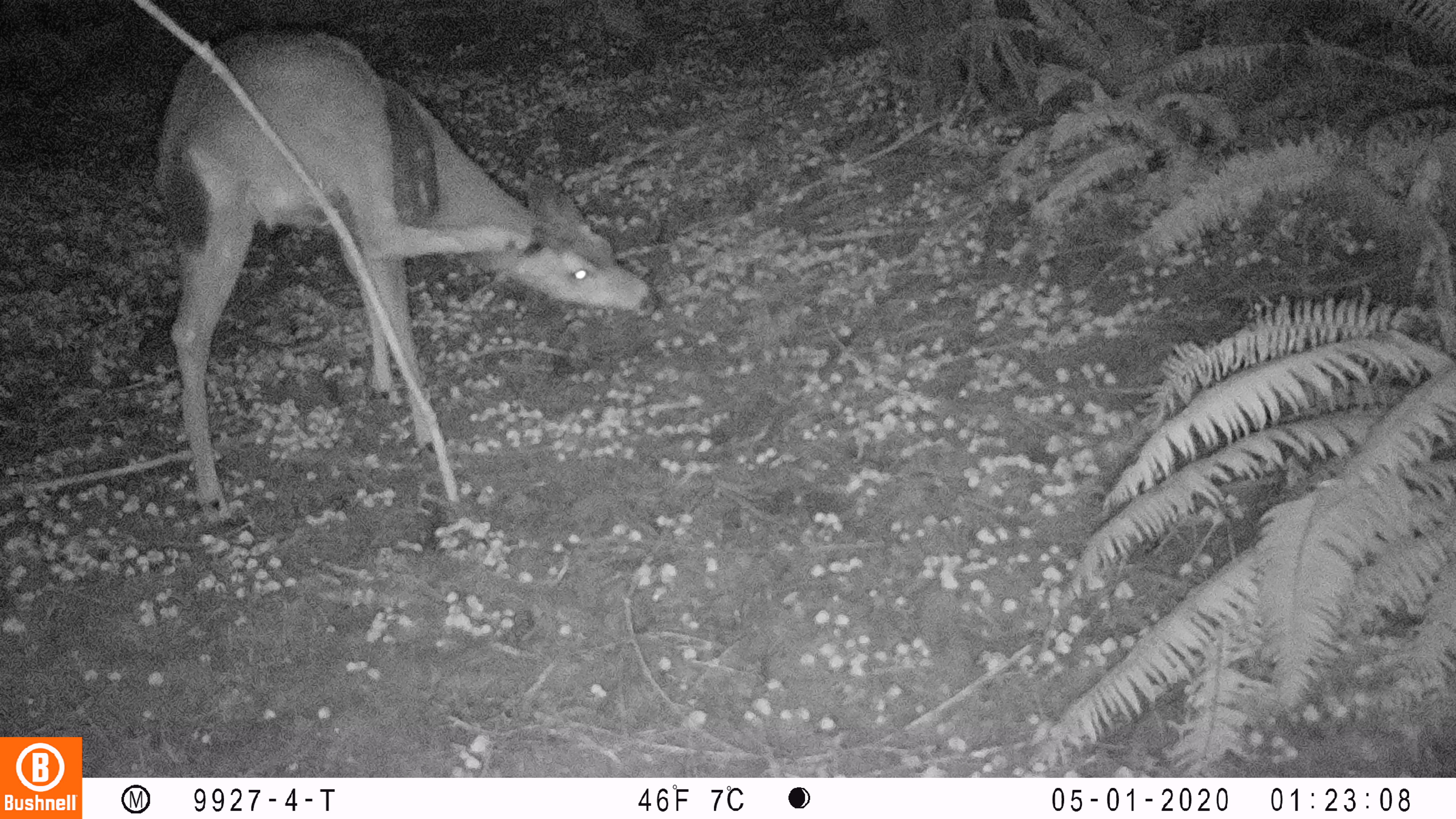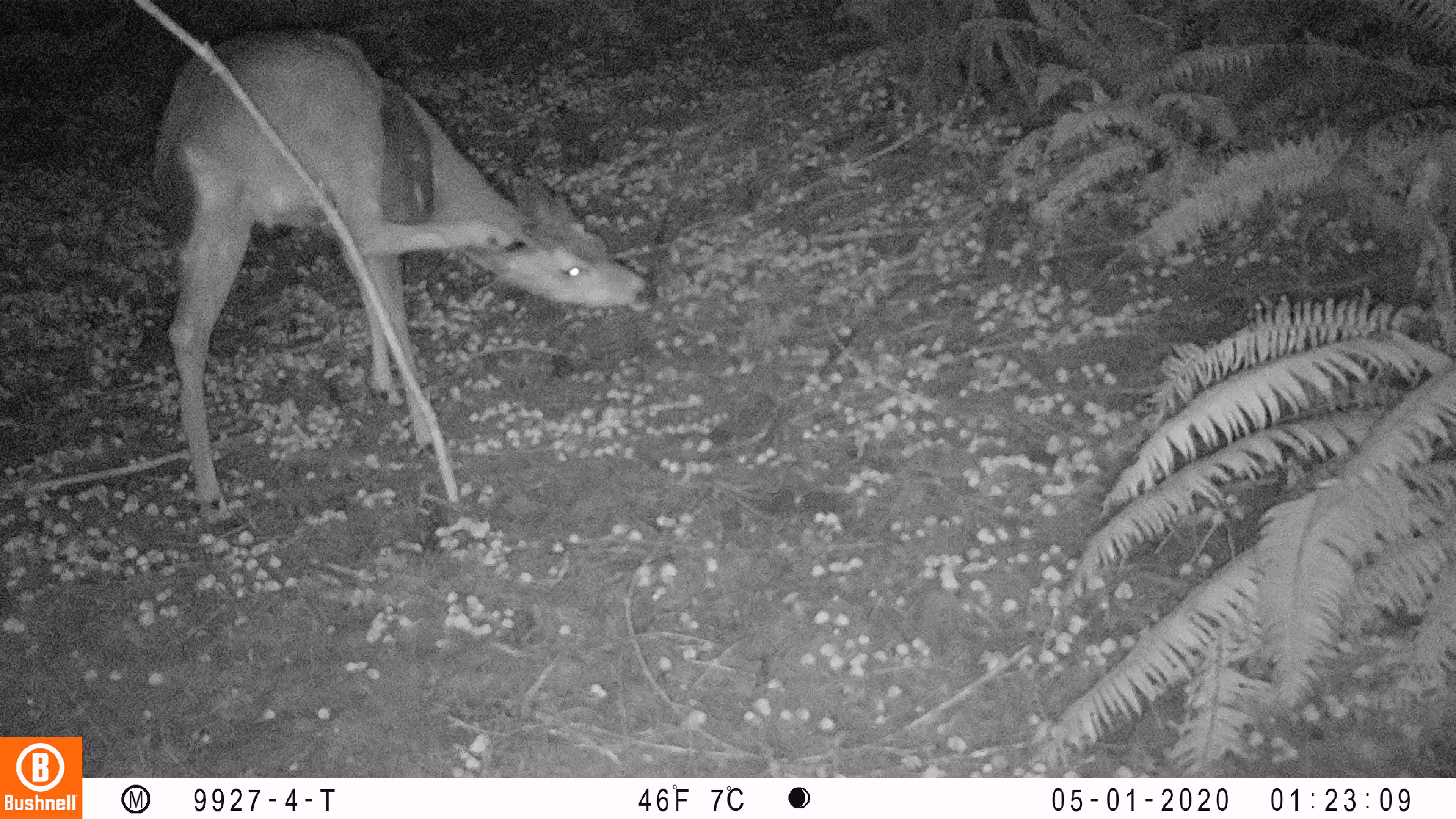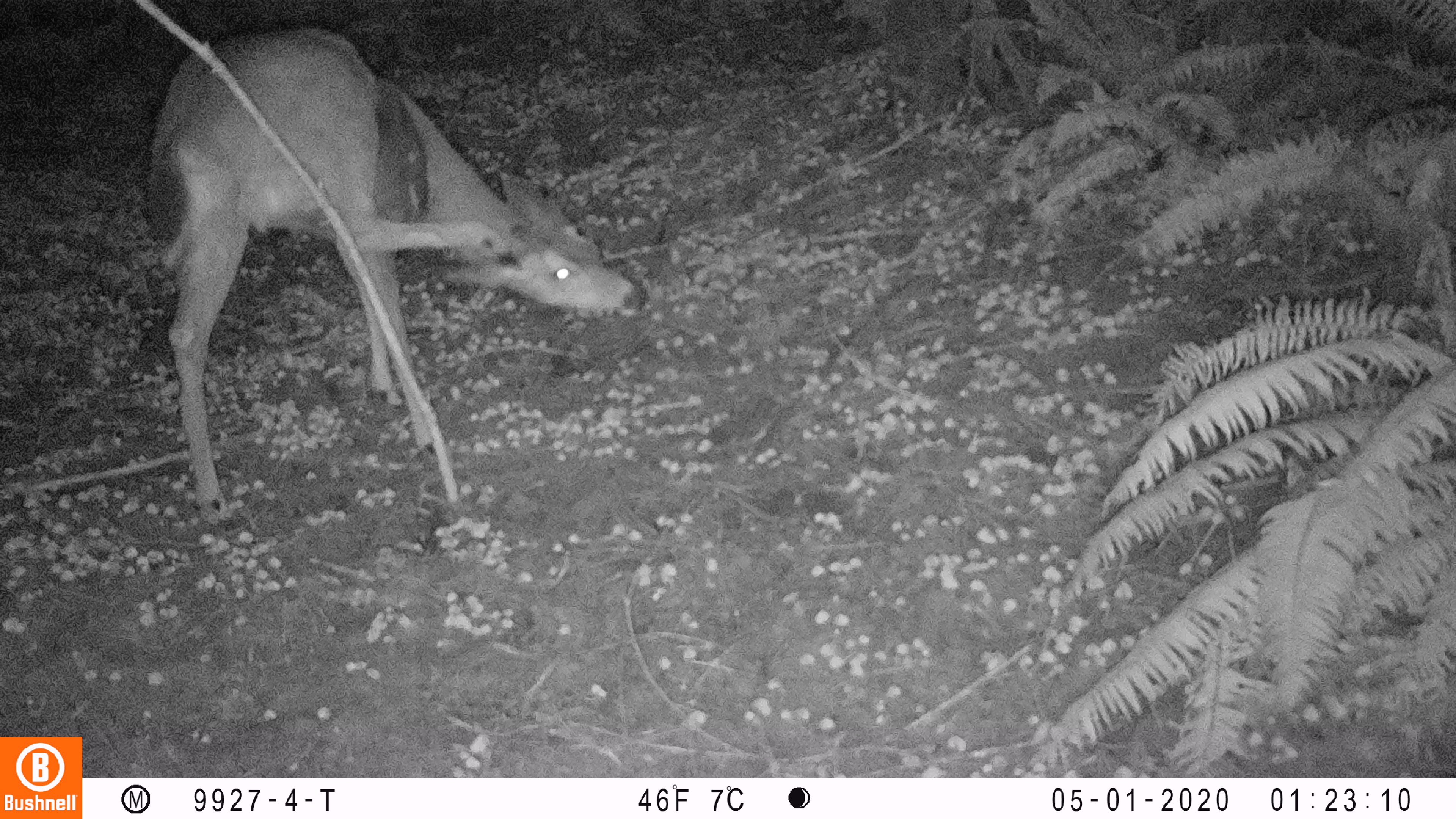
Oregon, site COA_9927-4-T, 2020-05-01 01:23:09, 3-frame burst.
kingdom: Animalia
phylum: Chordata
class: Mammalia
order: Artiodactyla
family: Cervidae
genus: Odocoileus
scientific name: Odocoileus hemionus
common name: black-tailed deer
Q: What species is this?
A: Black-tailed deer (Odocoileus hemionus).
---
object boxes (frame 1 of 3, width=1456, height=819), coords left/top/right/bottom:
black-tailed deer: 143/14/668/531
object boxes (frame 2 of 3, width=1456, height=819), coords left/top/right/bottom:
black-tailed deer: 137/21/668/531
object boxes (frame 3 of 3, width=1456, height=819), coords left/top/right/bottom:
black-tailed deer: 141/2/656/541